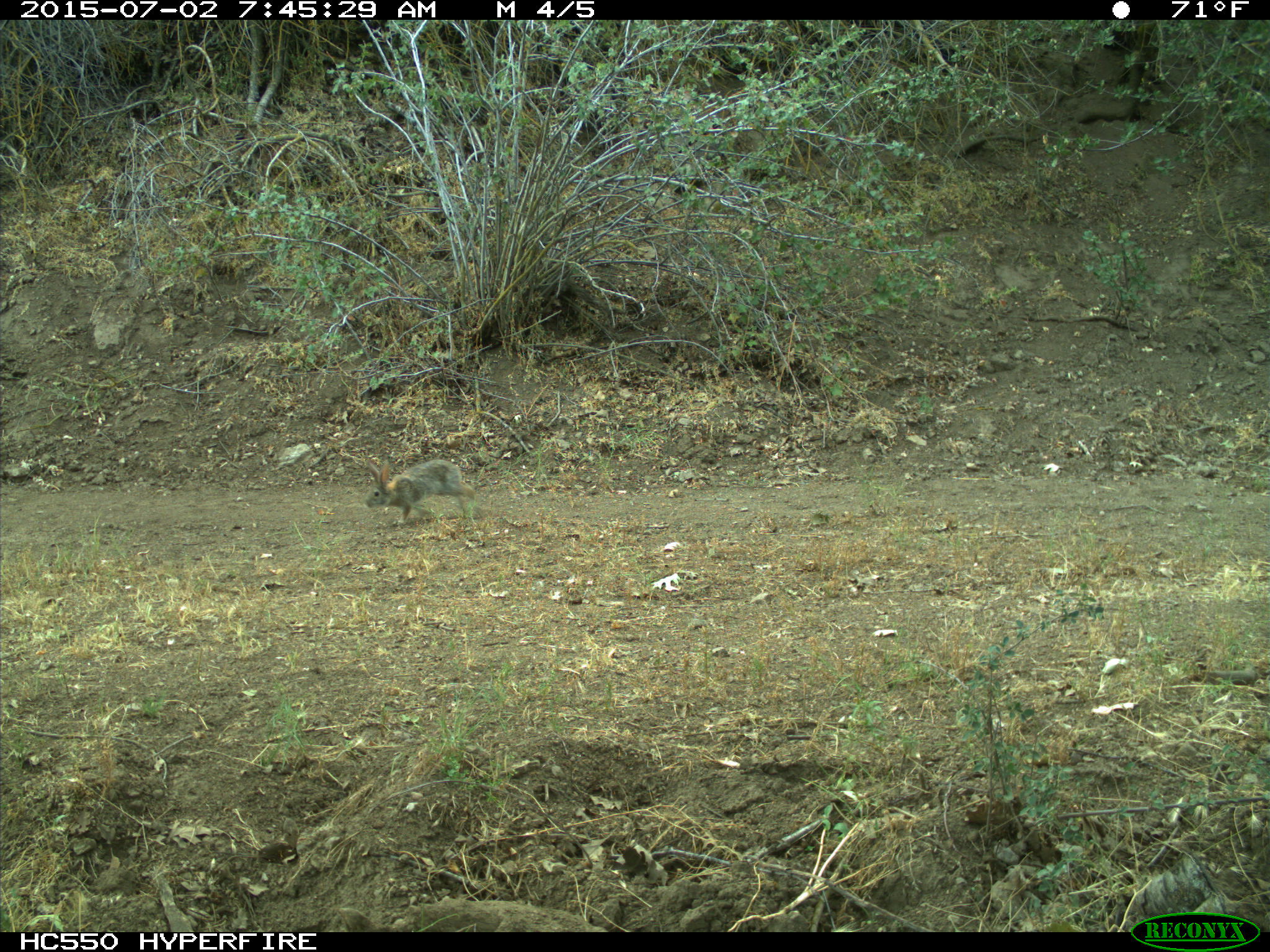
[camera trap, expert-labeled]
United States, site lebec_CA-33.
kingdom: Animalia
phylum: Chordata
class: Mammalia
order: Lagomorpha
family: Leporidae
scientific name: Leporidae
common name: rabbits and hares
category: unidentified rabbit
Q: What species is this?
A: Unidentified rabbit (rabbits and hares) (Leporidae).